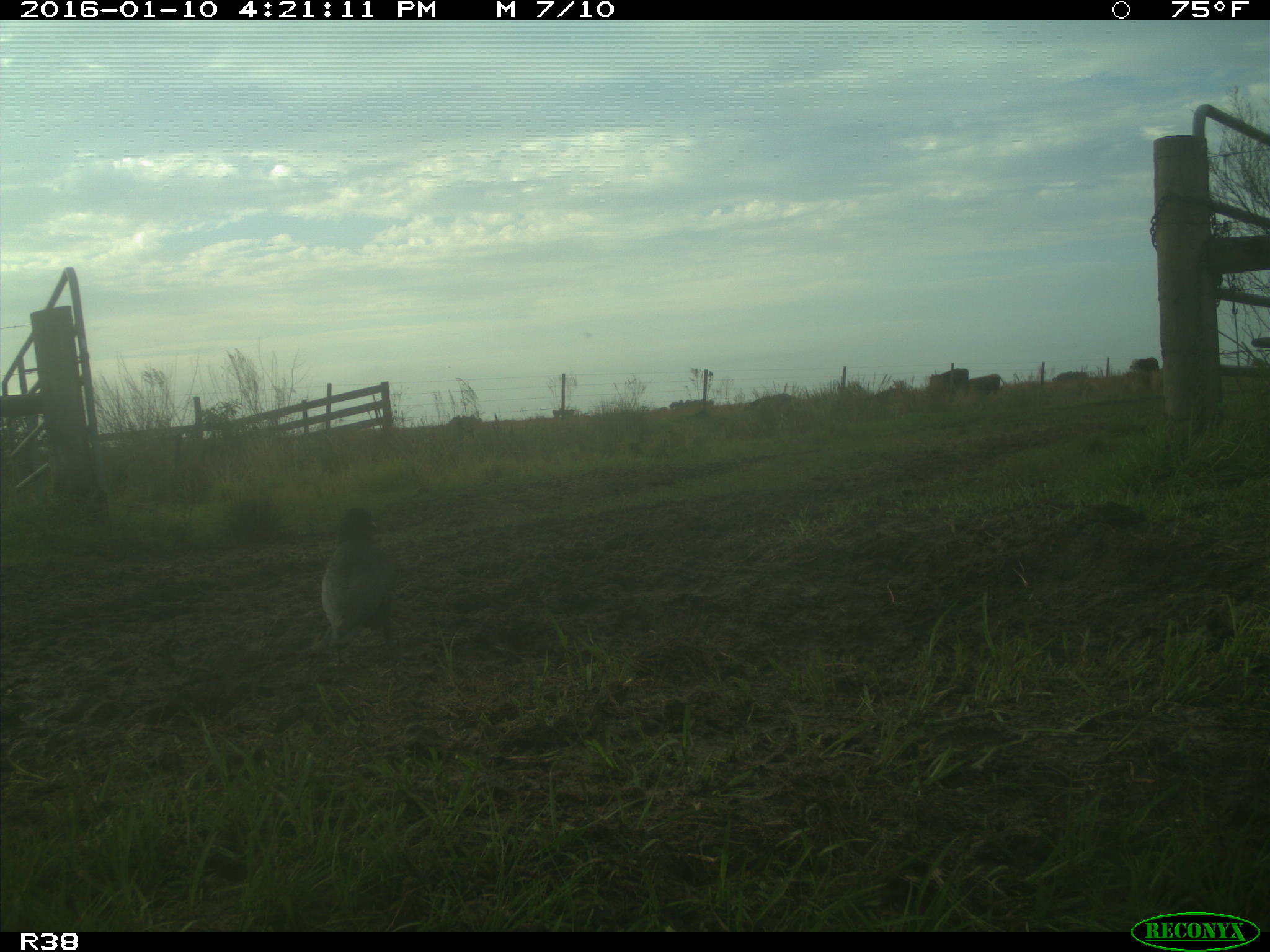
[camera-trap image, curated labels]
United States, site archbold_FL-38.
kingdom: Animalia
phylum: Chordata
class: Aves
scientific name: Aves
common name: birds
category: unidentified bird